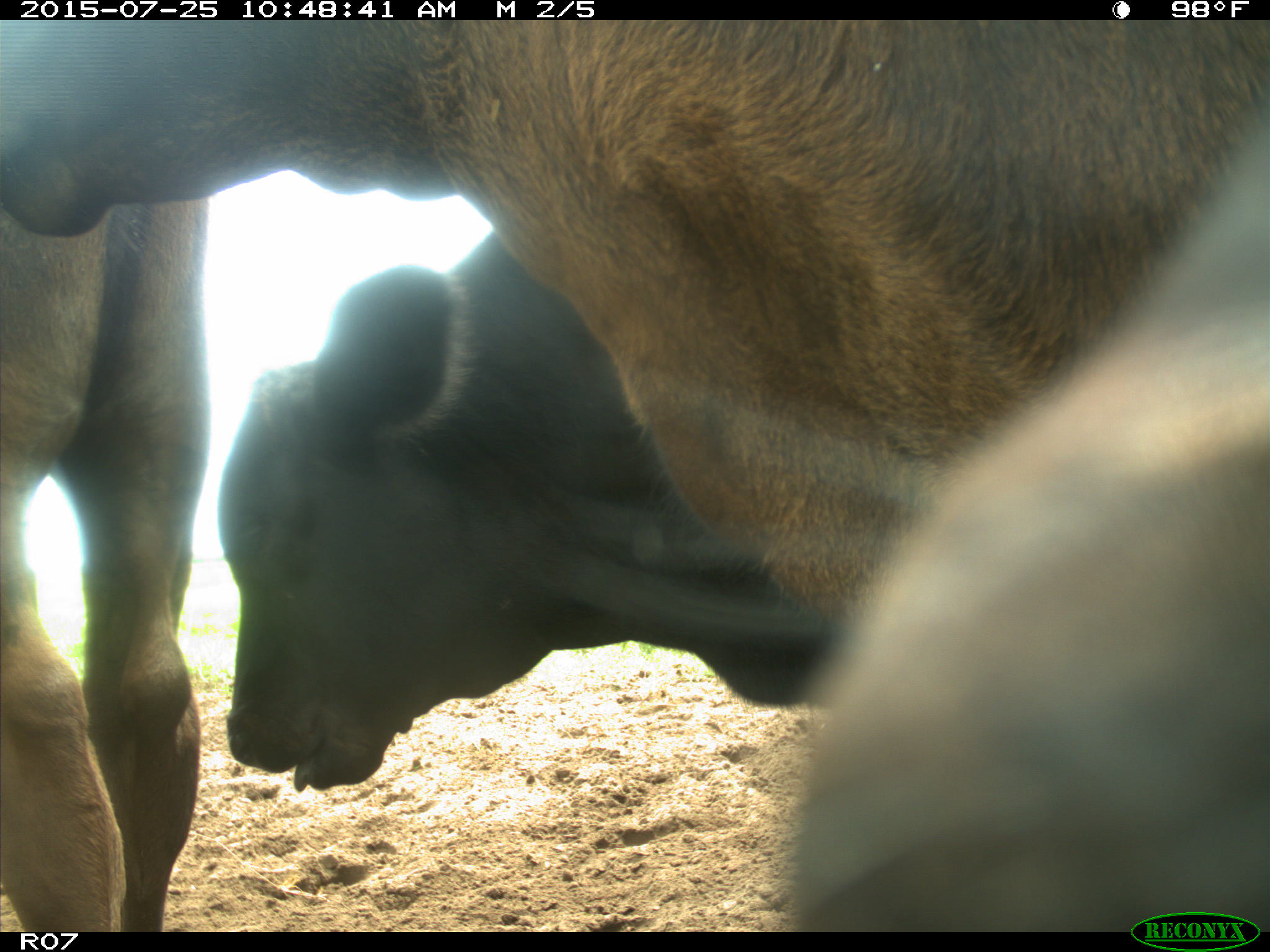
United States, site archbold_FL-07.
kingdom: Animalia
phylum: Chordata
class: Mammalia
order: Artiodactyla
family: Bovidae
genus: Bos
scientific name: Bos taurus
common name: domestic cow